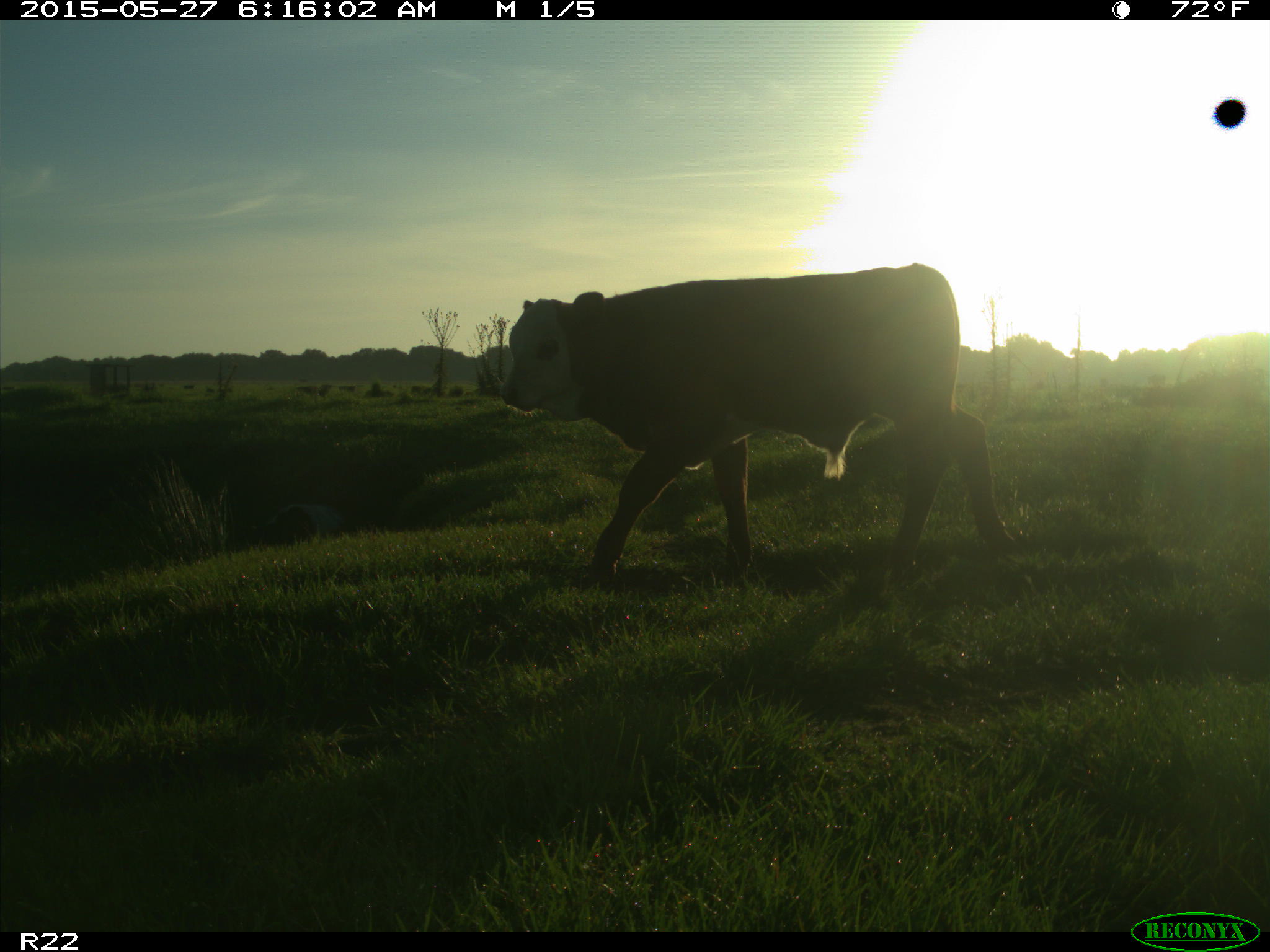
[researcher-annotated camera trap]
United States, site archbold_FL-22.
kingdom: Animalia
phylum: Chordata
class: Mammalia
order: Artiodactyla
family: Bovidae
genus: Bos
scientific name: Bos taurus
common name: domestic cow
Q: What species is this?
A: Bos taurus (domestic cow).